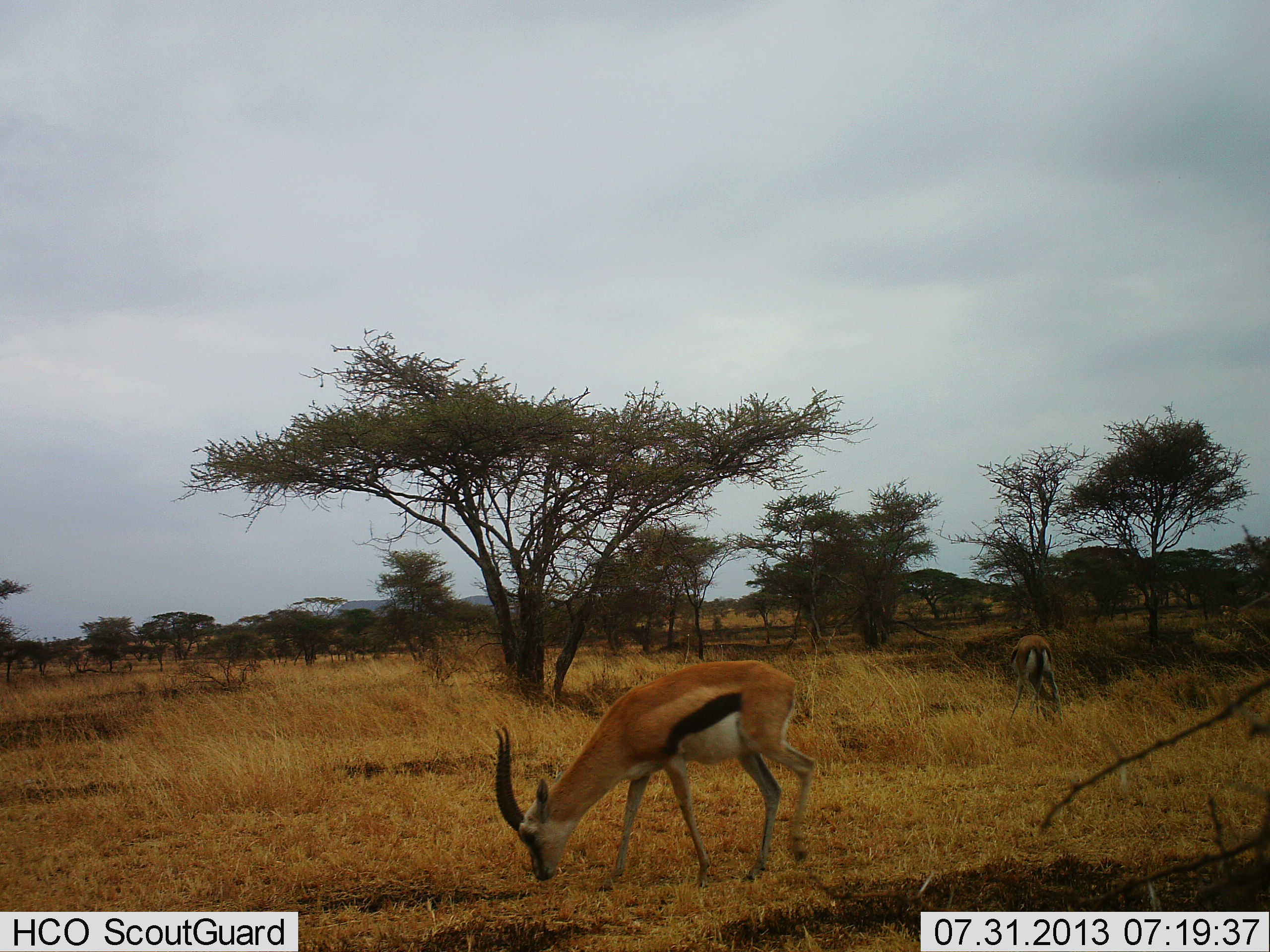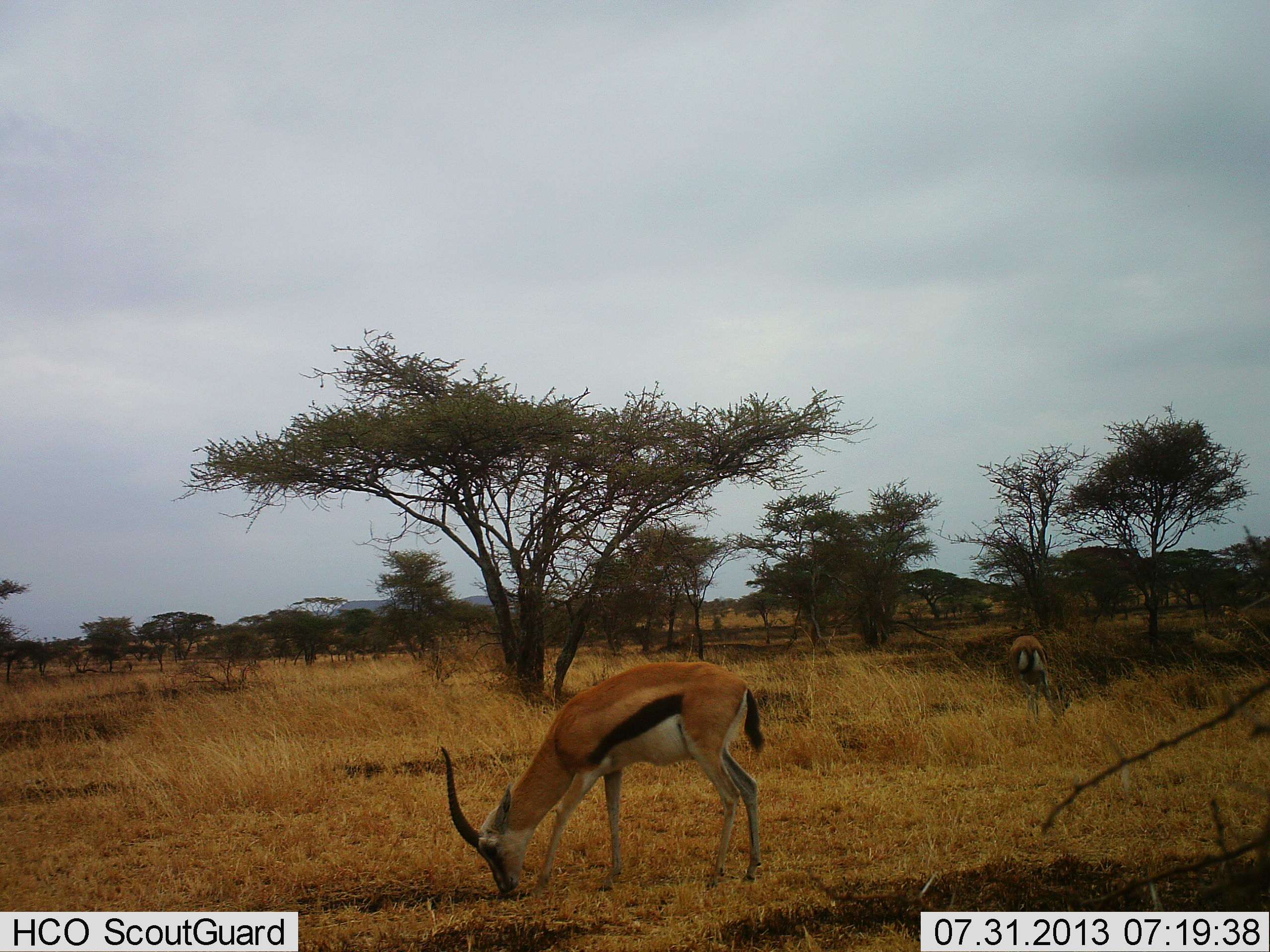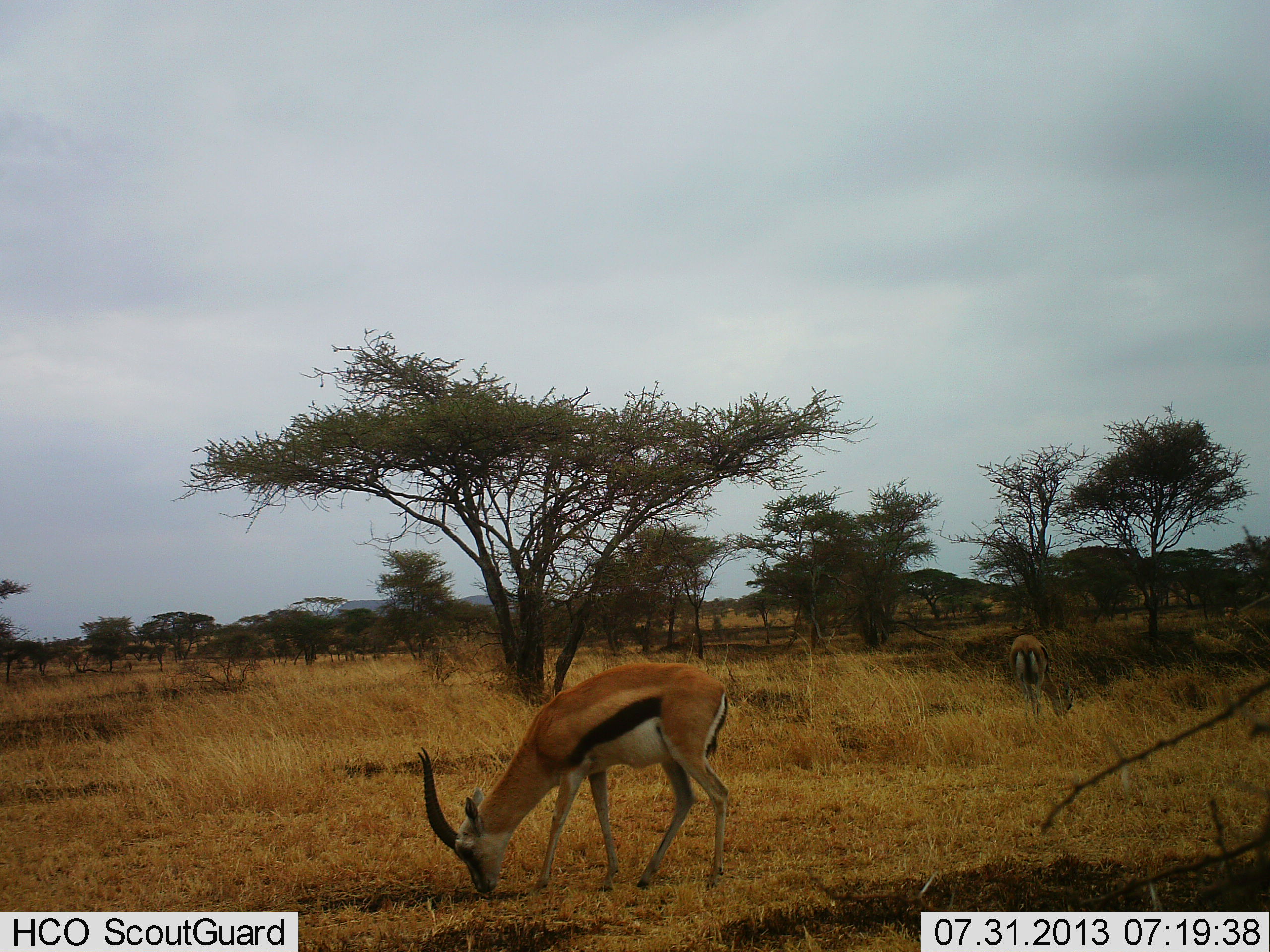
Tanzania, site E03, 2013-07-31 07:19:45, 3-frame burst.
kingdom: Animalia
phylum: Chordata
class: Mammalia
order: Artiodactyla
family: Bovidae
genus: Eudorcas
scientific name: Eudorcas thomsonii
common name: thomson's gazelle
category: gazellethomsons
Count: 2.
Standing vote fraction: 10%.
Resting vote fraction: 0%.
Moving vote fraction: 10%.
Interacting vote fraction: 0%.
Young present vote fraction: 0%.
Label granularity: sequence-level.